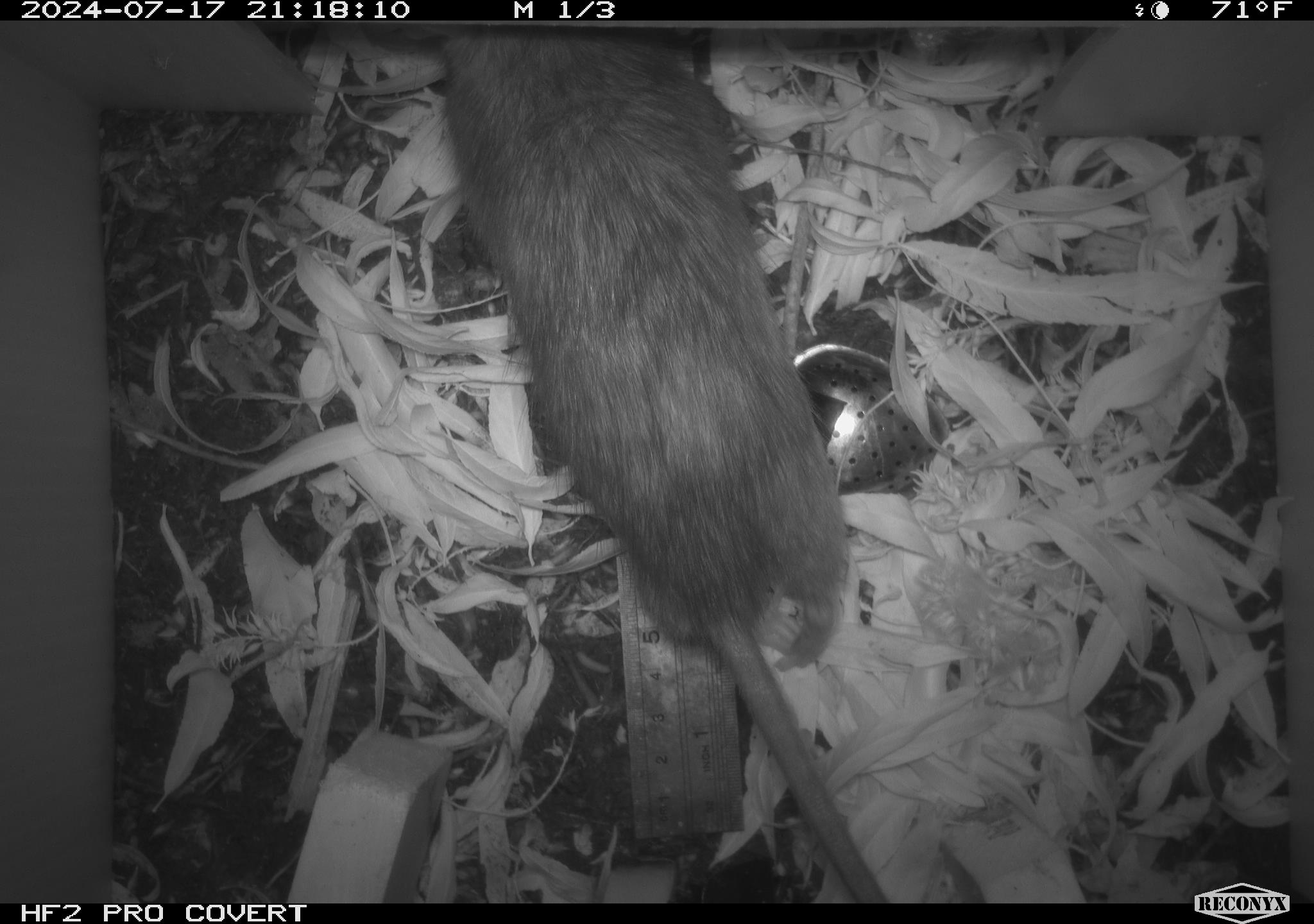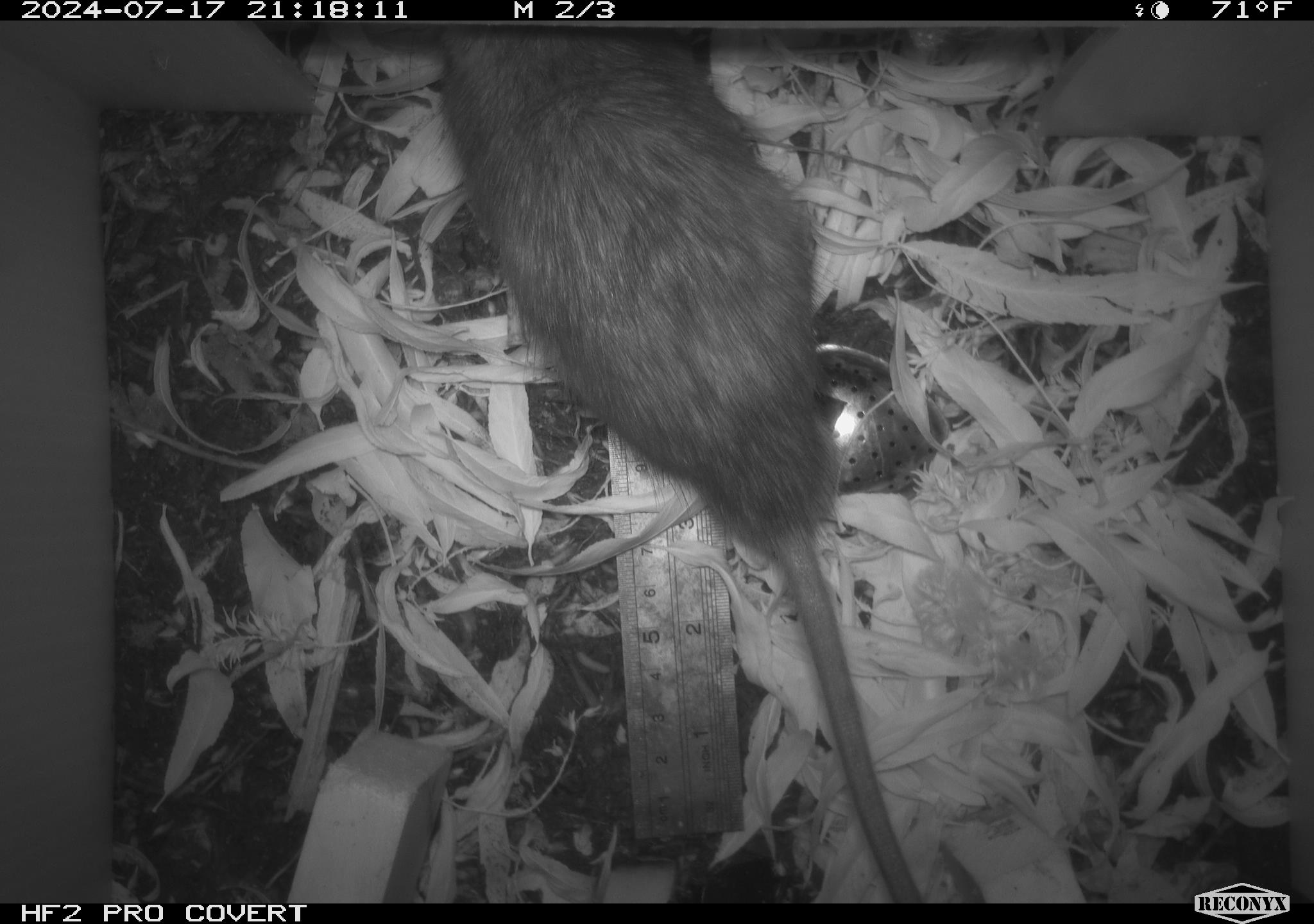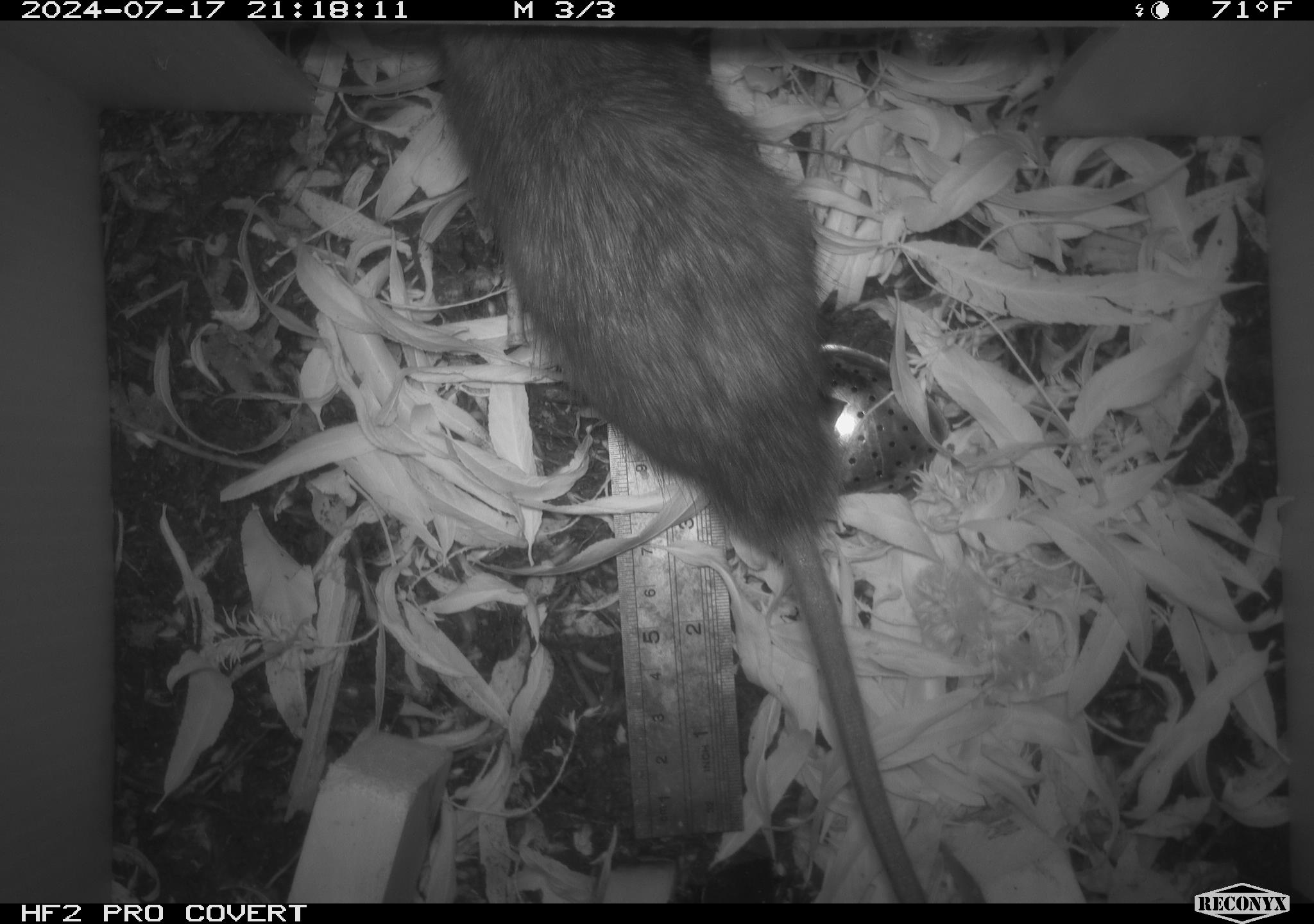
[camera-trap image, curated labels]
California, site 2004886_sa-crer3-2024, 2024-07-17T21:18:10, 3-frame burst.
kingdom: Animalia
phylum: Chordata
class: Mammalia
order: Rodentia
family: Muridae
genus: Rattus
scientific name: Rattus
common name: rat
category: rattus species